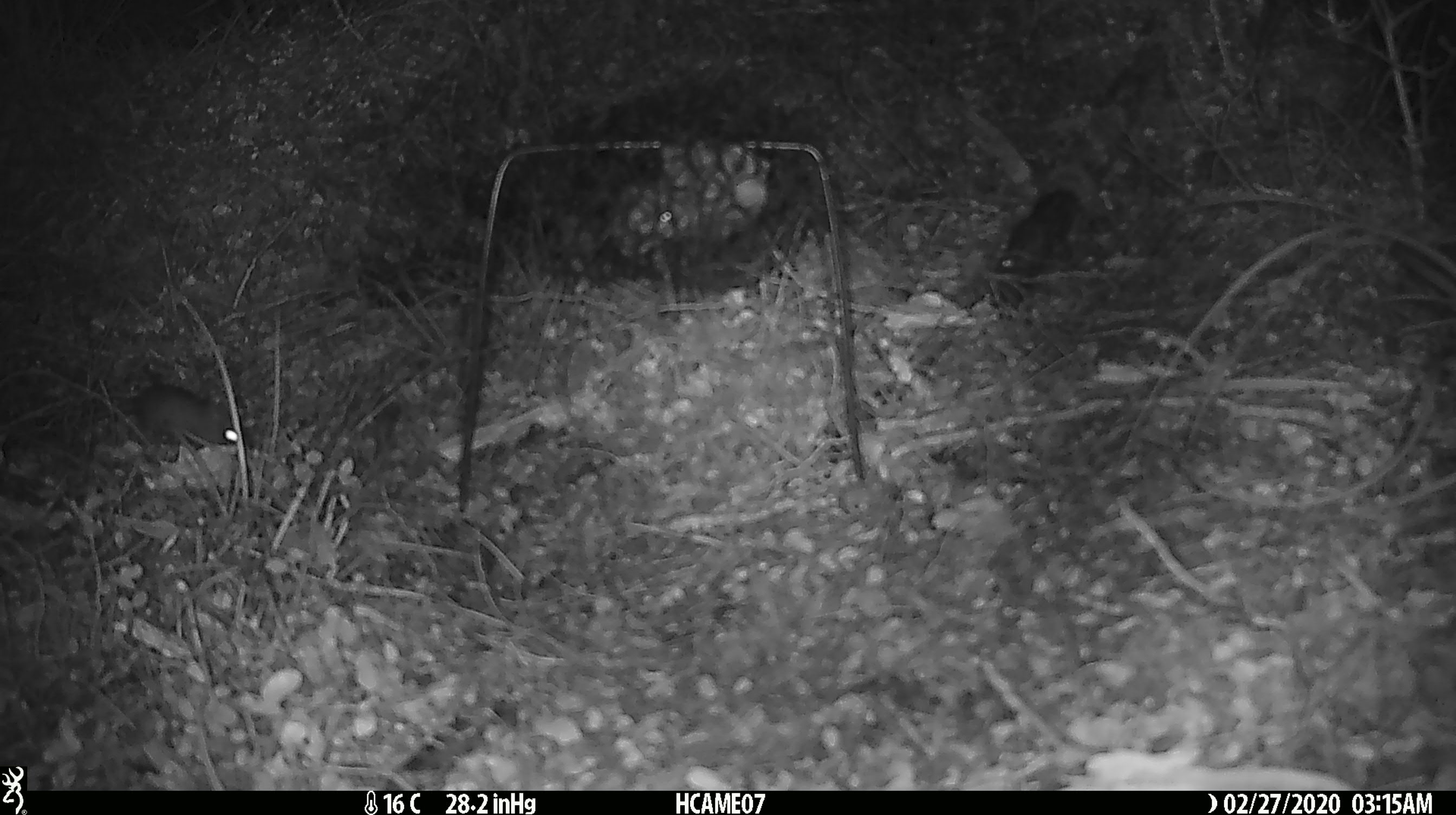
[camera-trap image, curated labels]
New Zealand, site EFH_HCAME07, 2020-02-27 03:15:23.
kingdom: Animalia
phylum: Chordata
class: Mammalia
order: Rodentia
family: Muridae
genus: Mus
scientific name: Mus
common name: mouse